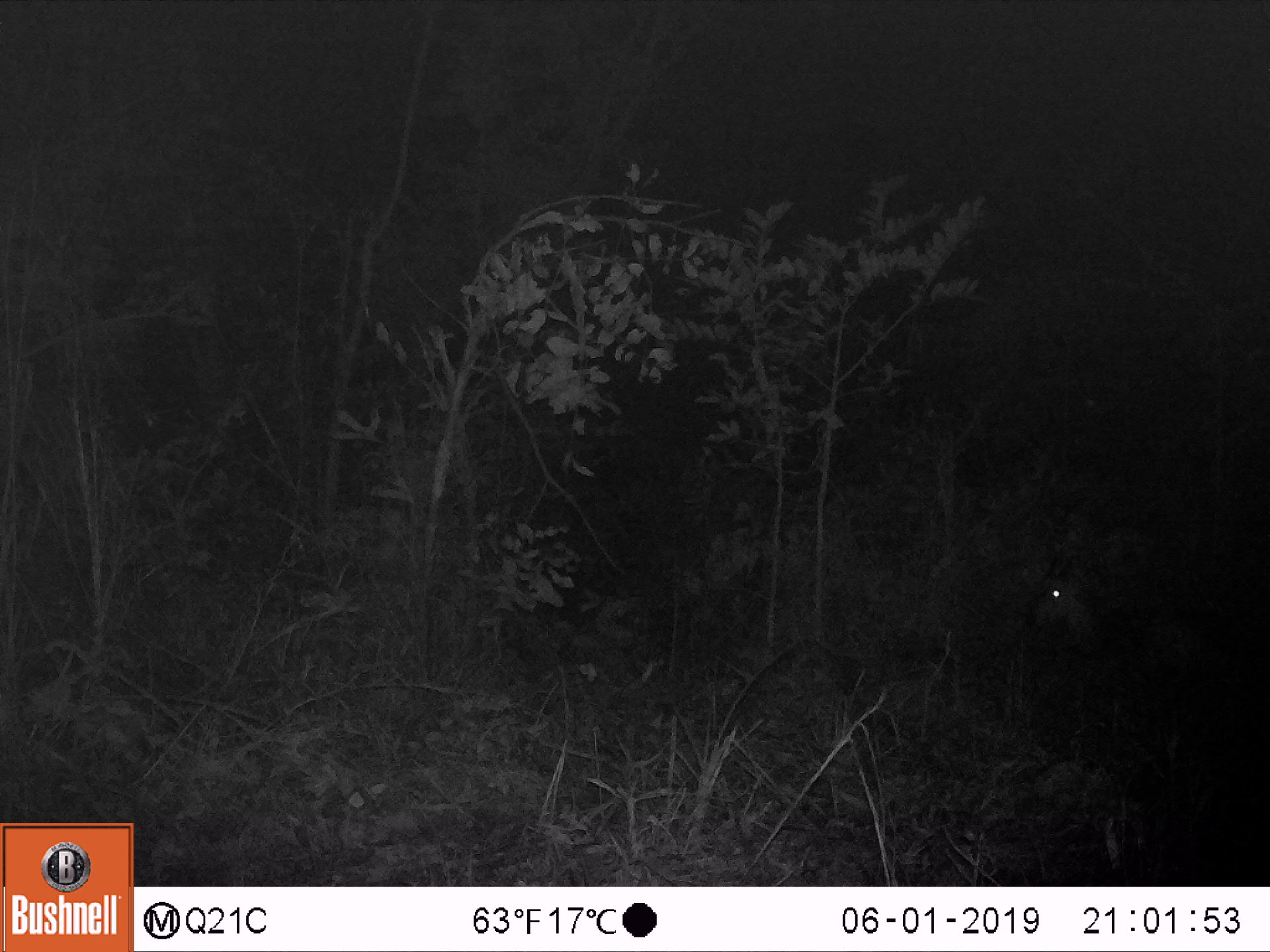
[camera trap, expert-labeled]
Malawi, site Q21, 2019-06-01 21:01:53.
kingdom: Animalia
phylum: Chordata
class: Mammalia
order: Artiodactyla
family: Bovidae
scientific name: Antilopinae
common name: small antelope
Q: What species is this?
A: Small antelope (Antilopinae).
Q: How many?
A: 1.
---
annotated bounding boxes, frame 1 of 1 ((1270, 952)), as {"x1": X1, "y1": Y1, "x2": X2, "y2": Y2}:
small antelope: {"x1": 1007, "y1": 538, "x2": 1248, "y2": 701}